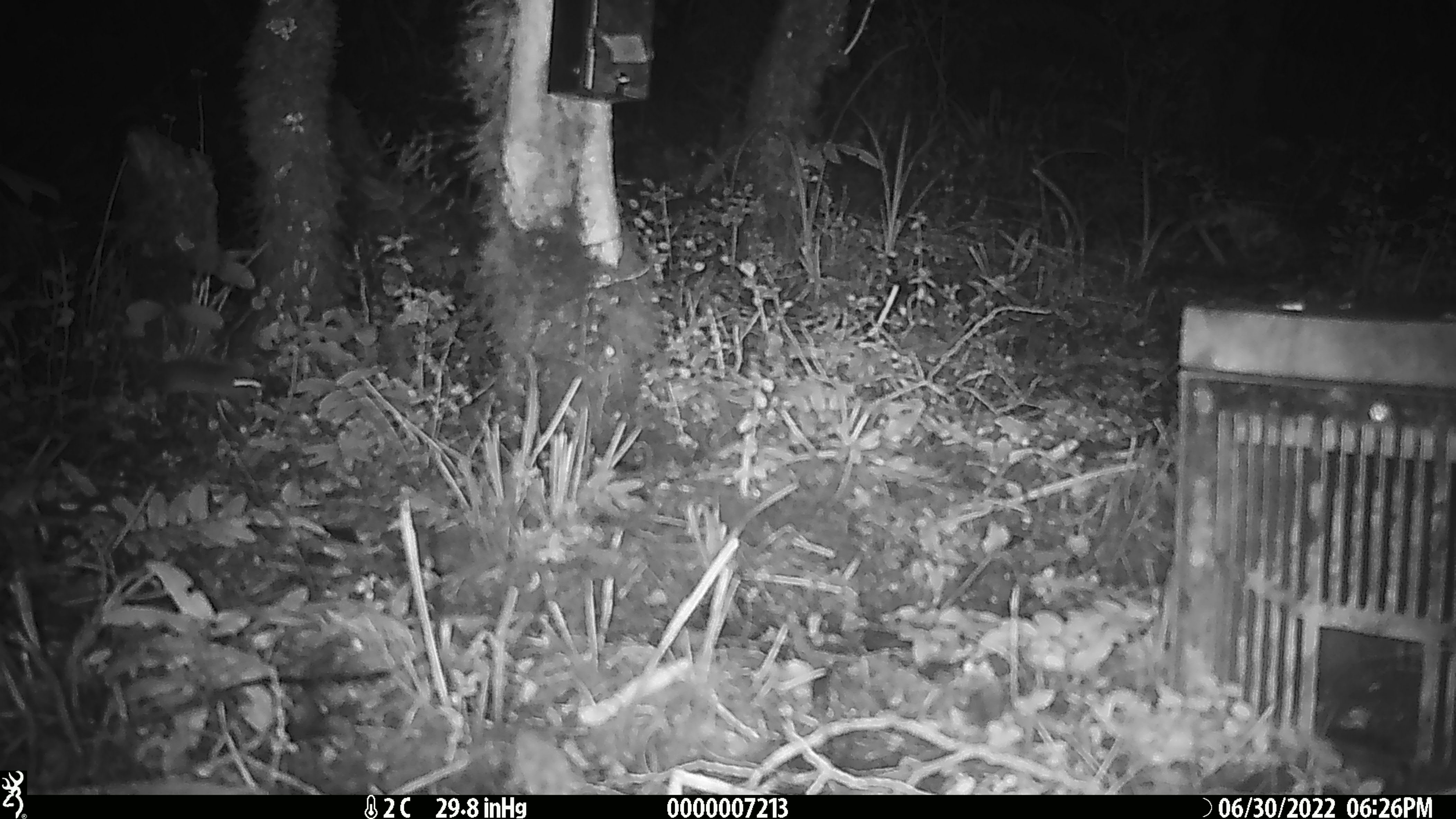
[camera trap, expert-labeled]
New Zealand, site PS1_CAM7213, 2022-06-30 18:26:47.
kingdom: Animalia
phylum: Chordata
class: Mammalia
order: Rodentia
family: Muridae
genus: Mus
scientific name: Mus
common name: mouse